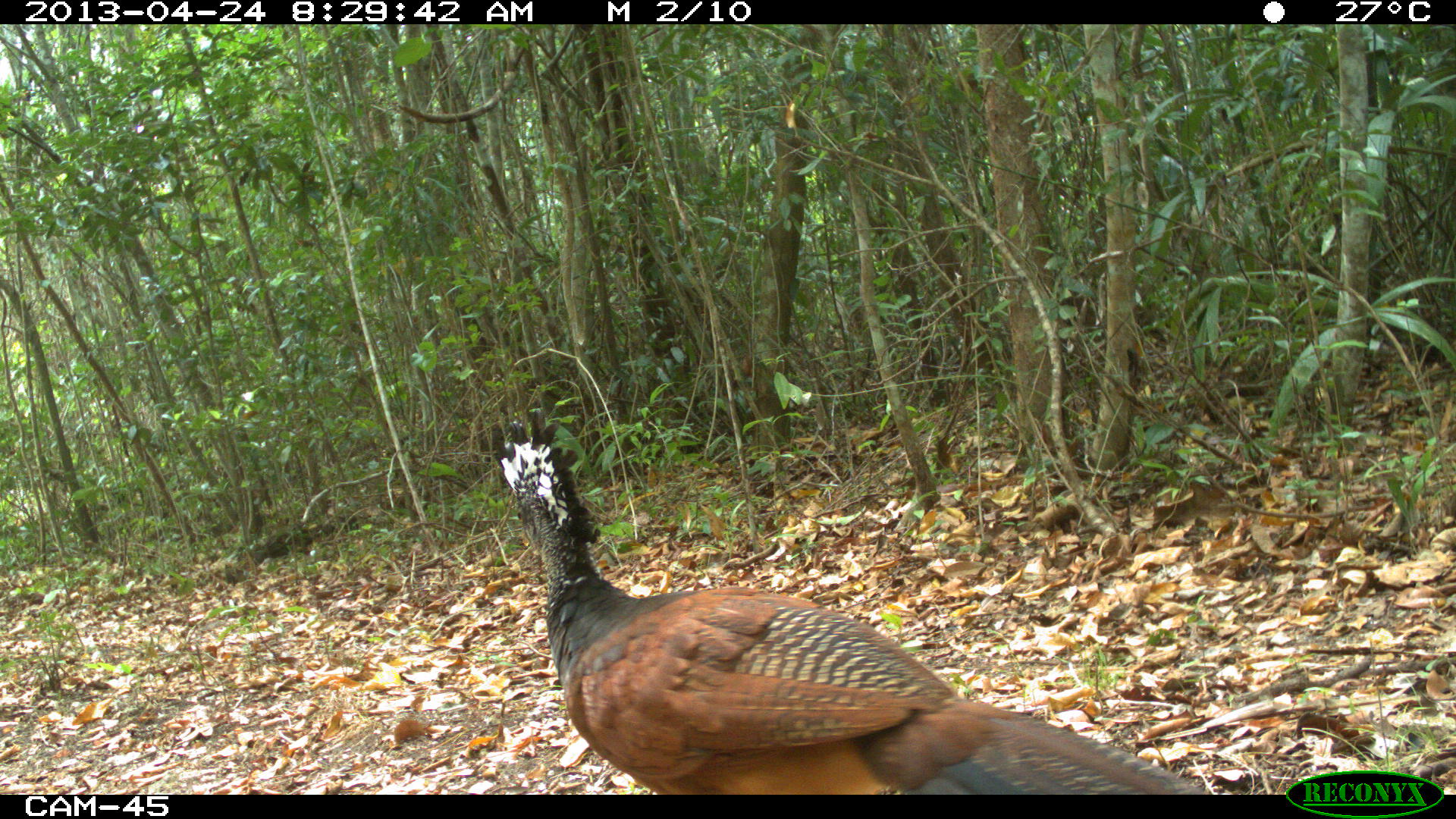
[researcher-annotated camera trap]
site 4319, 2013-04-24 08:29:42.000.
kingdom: Animalia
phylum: Chordata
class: Aves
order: Galliformes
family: Cracidae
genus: Crax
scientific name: Crax rubra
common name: great curassow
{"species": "Crax rubra (great curassow)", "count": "1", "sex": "female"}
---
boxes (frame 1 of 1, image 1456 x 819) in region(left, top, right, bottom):
crax rubra: region(488, 408, 1197, 792)